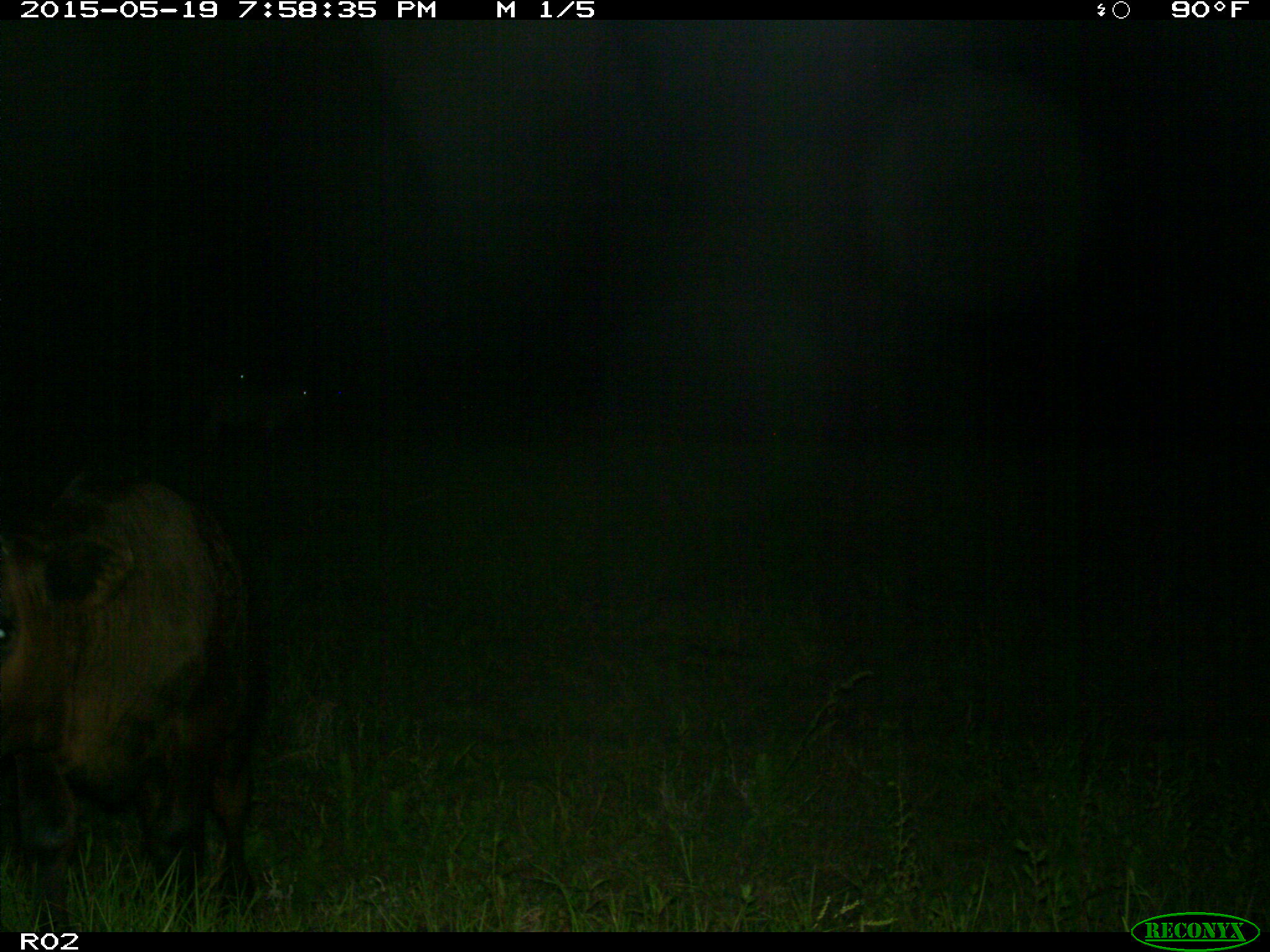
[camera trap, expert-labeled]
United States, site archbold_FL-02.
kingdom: Animalia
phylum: Chordata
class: Mammalia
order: Artiodactyla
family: Bovidae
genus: Bos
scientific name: Bos taurus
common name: domestic cow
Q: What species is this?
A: Bos taurus (domestic cow).